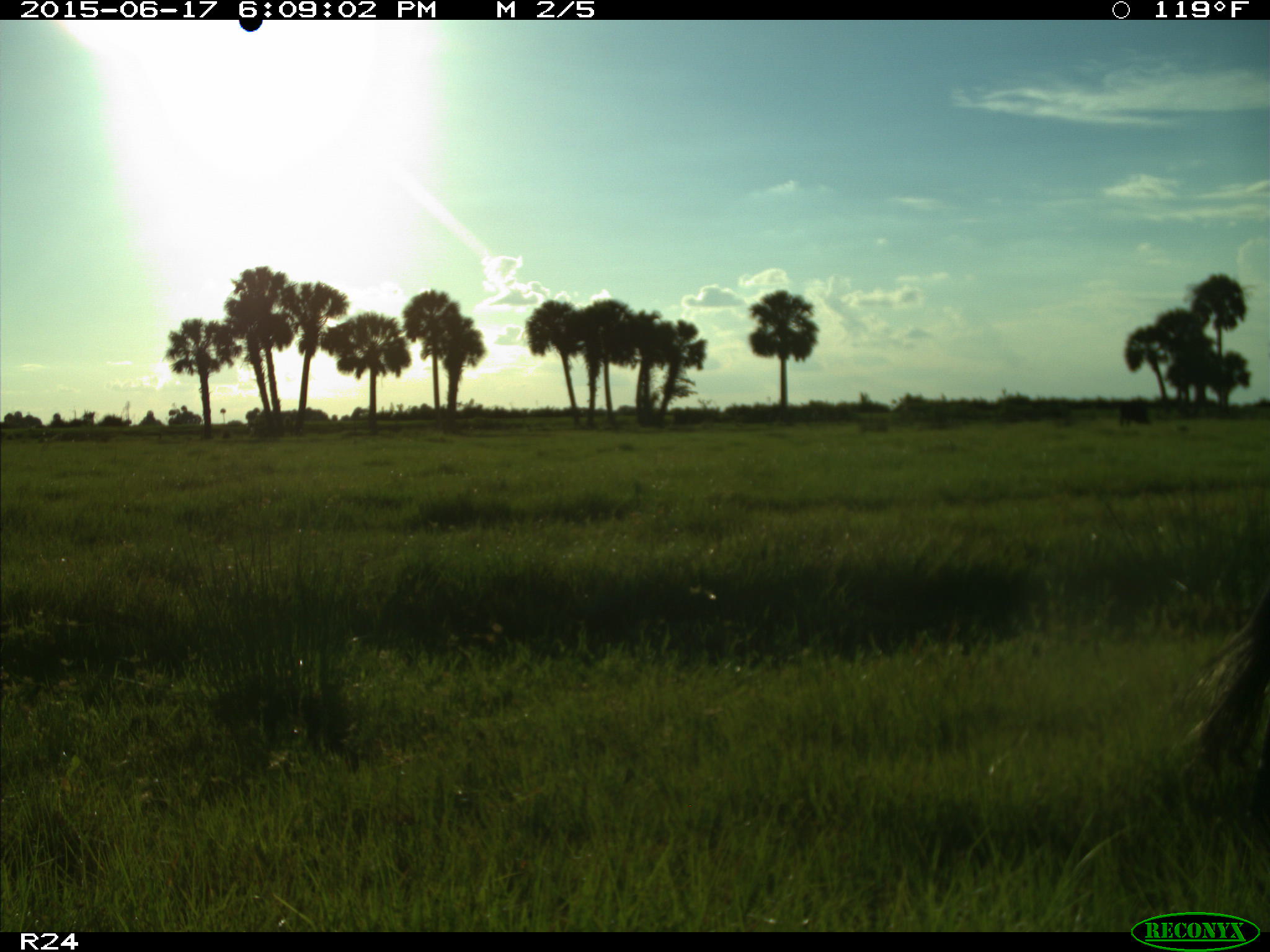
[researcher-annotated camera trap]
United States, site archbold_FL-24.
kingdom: Animalia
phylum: Chordata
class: Mammalia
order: Artiodactyla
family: Bovidae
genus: Bos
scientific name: Bos taurus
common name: domestic cow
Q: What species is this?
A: Bos taurus (domestic cow).